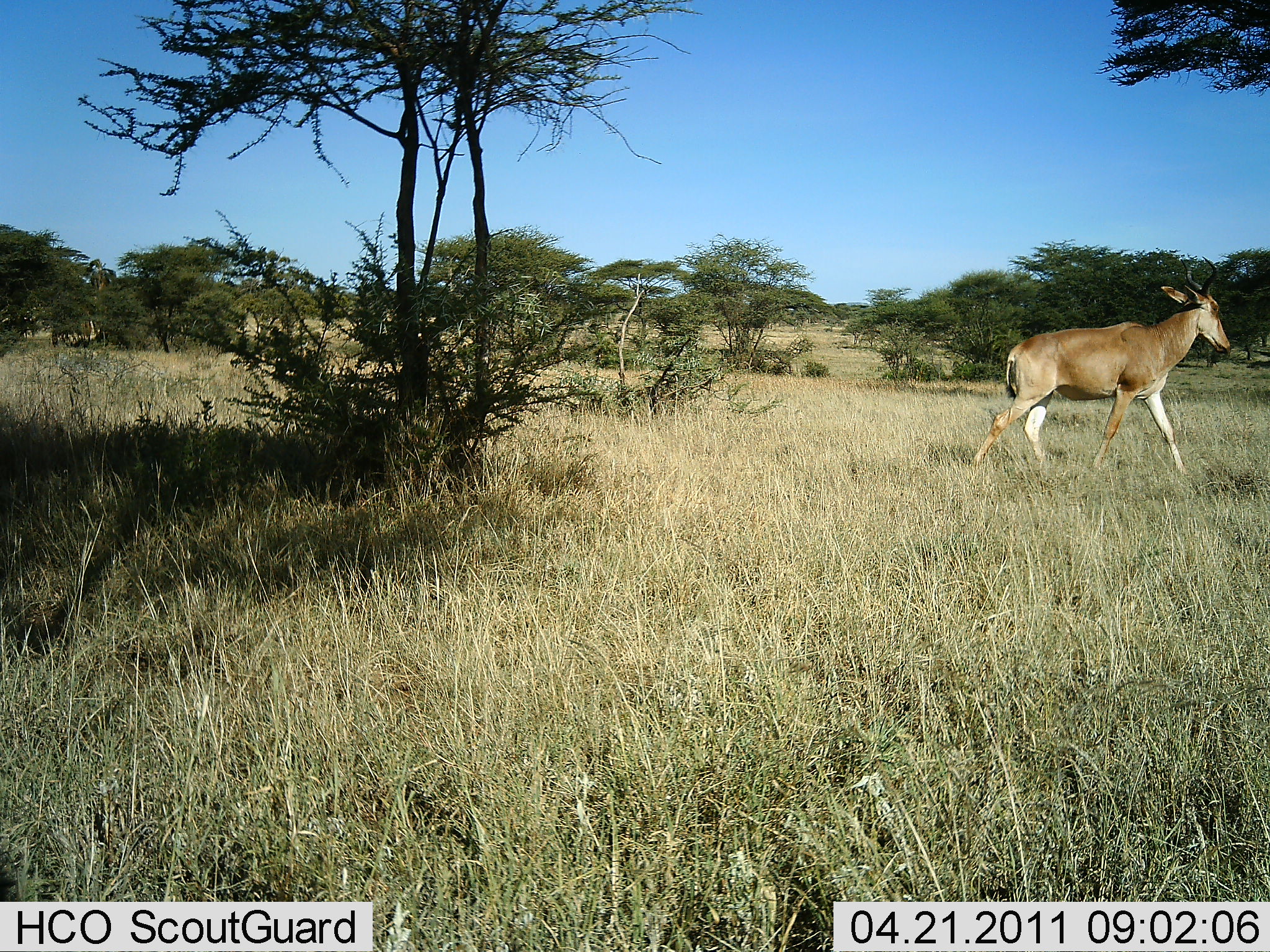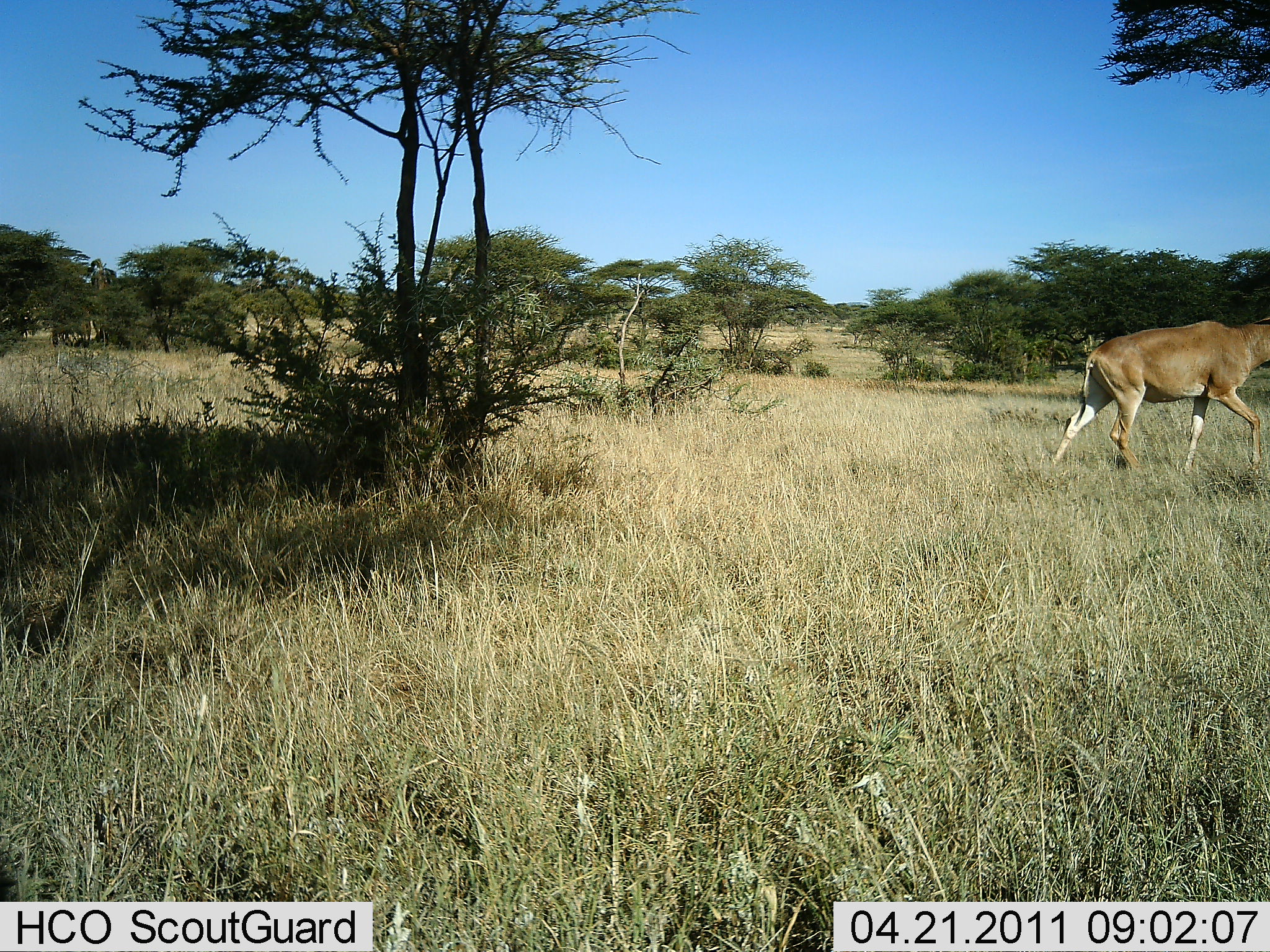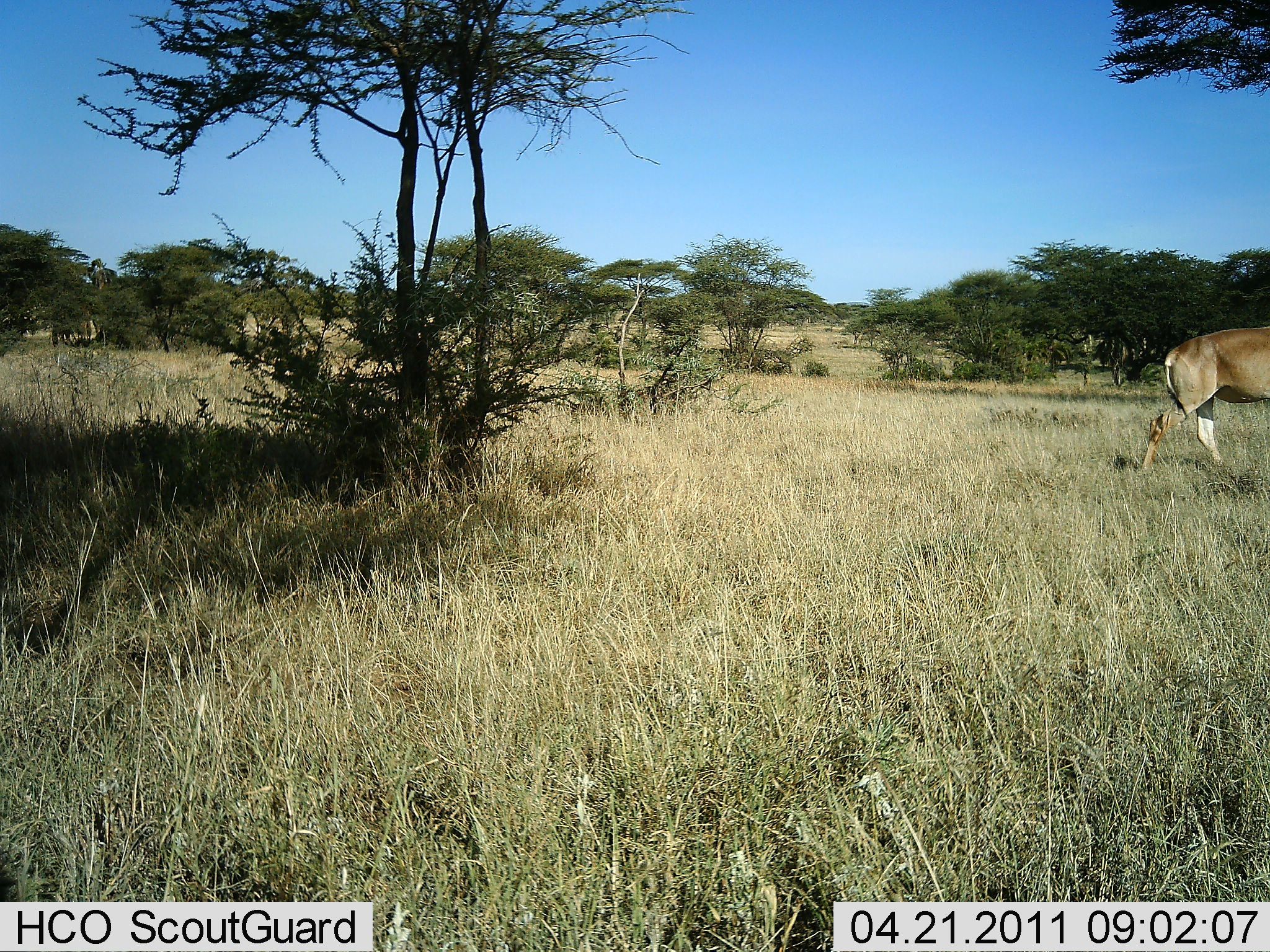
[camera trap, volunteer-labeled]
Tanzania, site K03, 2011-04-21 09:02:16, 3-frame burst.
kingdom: Animalia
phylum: Chordata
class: Mammalia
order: Artiodactyla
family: Bovidae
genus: Alcelaphus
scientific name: Alcelaphus buselaphus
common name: hartebeest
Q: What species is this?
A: Hartebeest (Alcelaphus buselaphus).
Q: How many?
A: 1.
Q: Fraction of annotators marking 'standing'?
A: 8%.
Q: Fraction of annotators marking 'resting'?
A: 0%.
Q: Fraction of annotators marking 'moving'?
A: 100%.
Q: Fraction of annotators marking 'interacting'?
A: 0%.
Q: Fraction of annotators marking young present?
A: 0%.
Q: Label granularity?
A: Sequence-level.